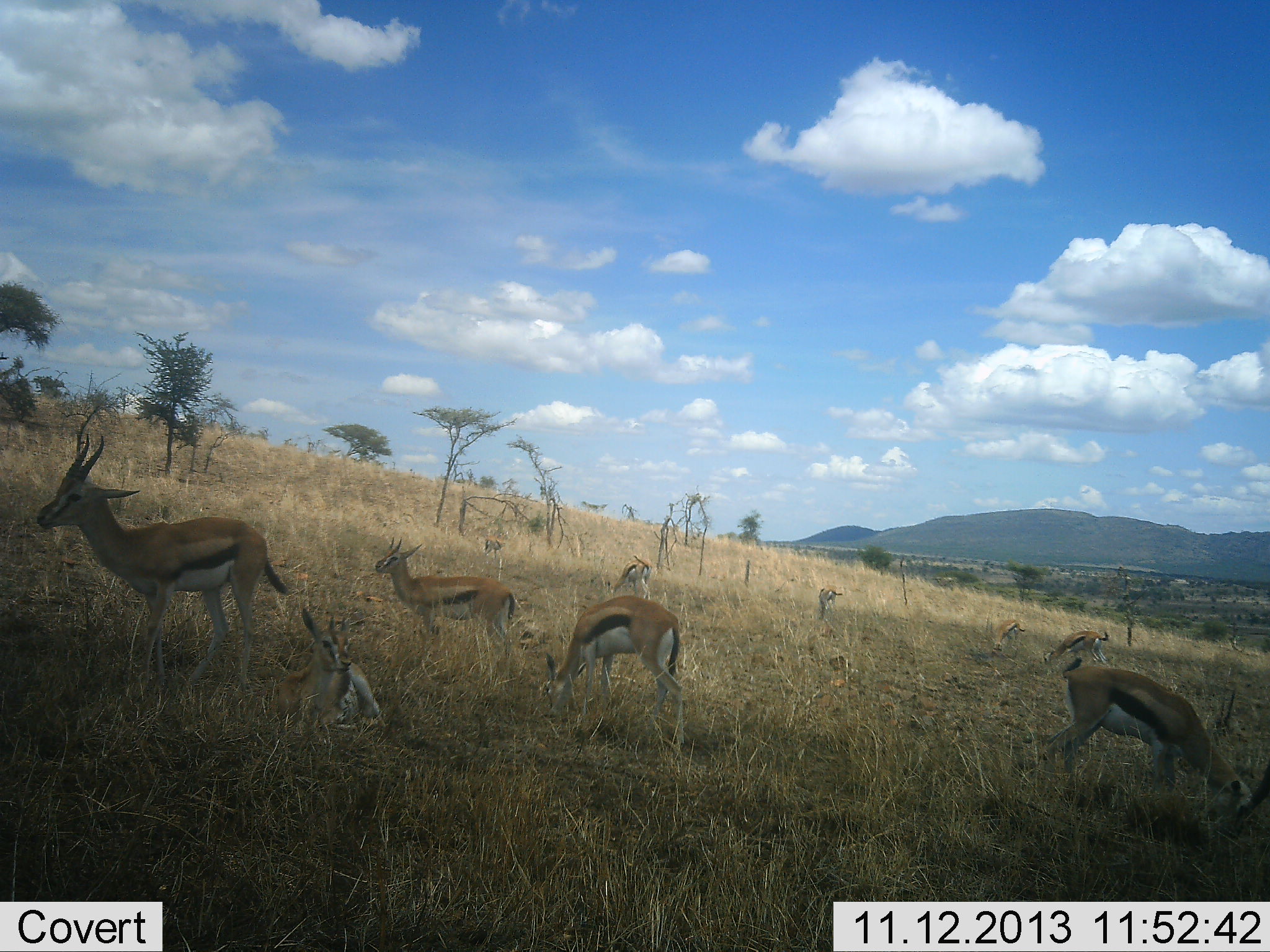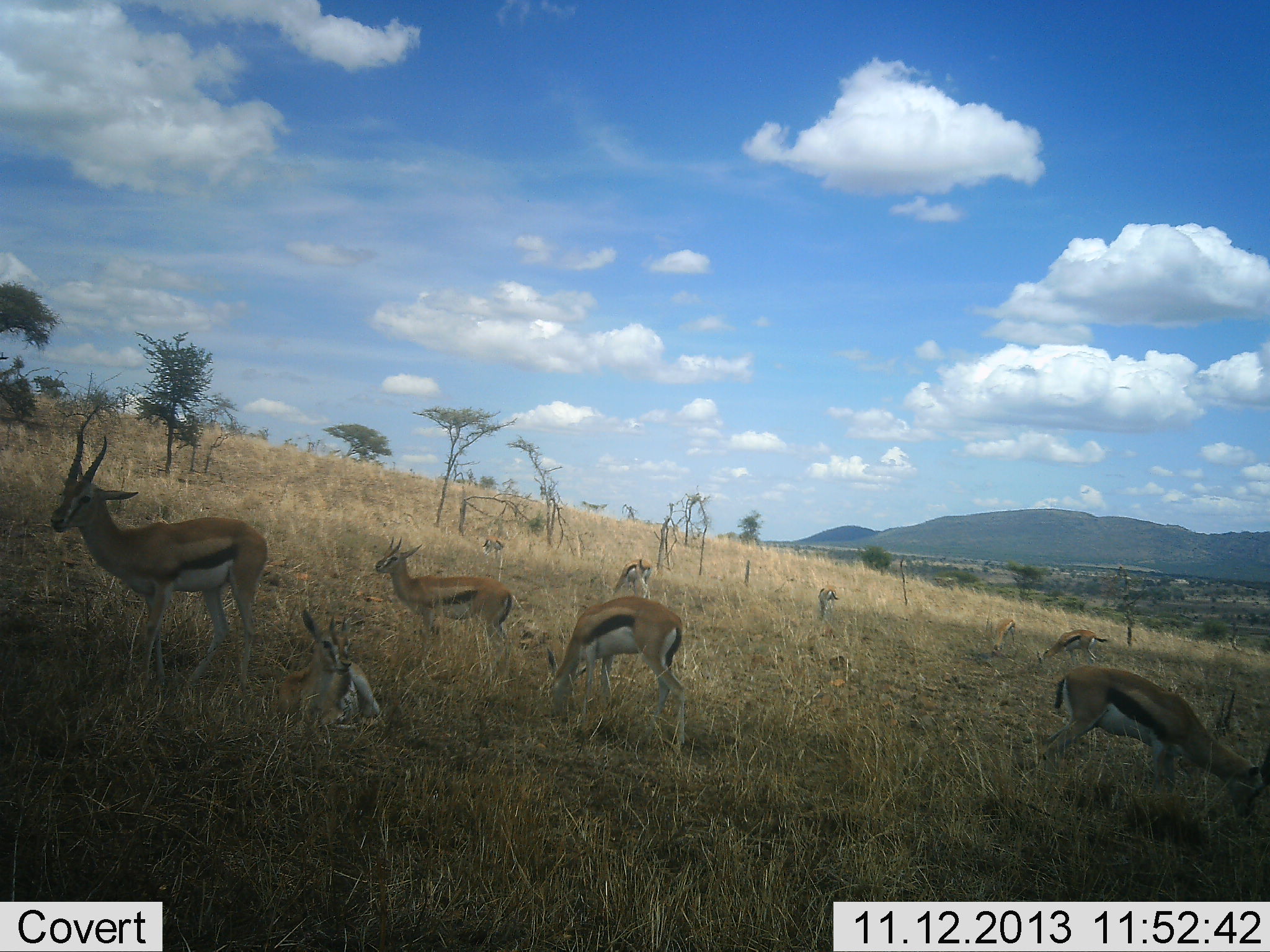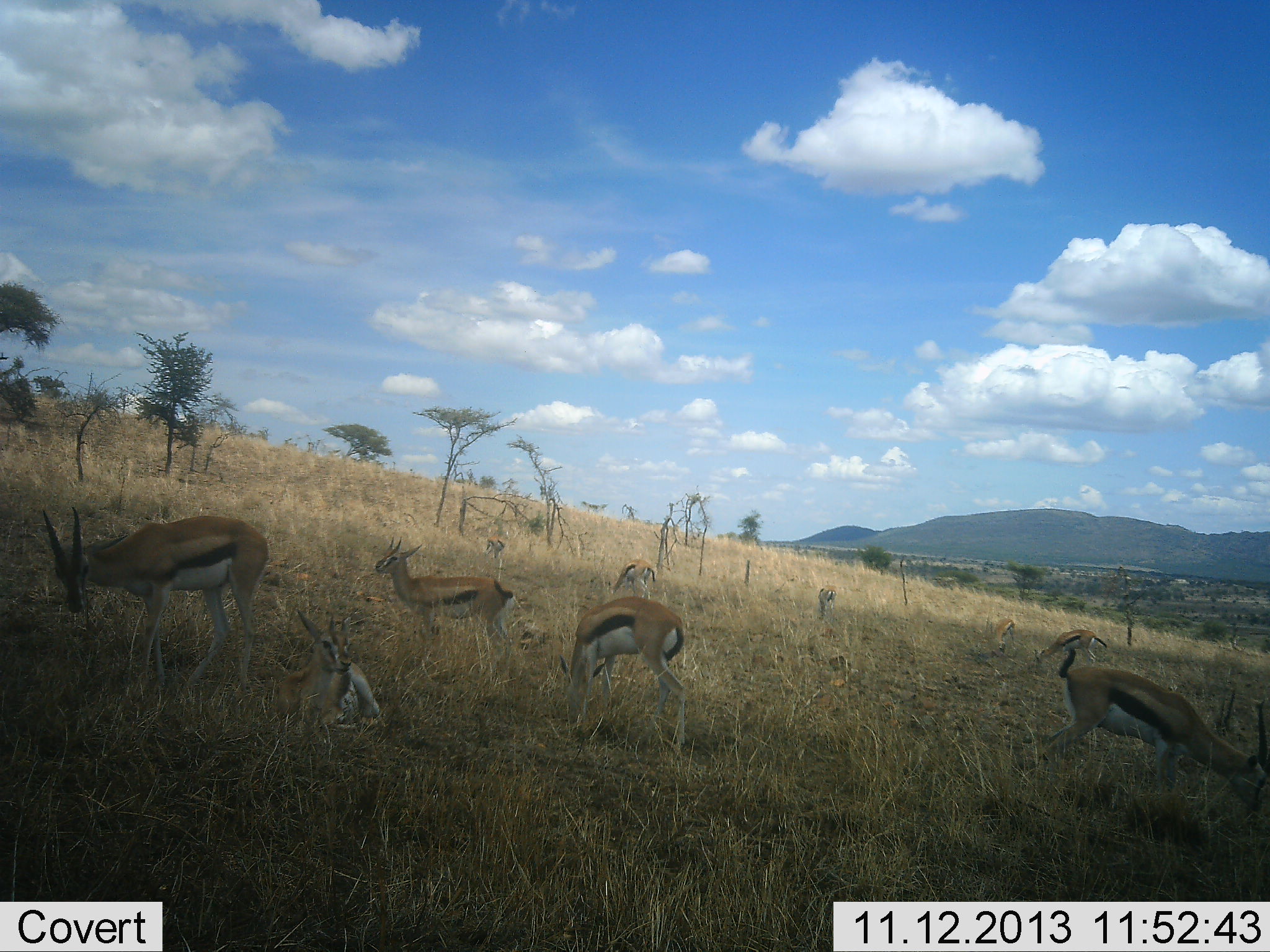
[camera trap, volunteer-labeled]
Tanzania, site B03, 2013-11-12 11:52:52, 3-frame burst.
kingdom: Animalia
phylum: Chordata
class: Mammalia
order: Artiodactyla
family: Bovidae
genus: Eudorcas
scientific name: Eudorcas thomsonii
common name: thomson's gazelle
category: gazellethomsons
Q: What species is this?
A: Gazellethomsons (thomson's gazelle) (Eudorcas thomsonii).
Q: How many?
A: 9.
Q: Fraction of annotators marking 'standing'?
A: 90%.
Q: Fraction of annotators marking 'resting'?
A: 60%.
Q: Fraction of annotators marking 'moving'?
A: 0%.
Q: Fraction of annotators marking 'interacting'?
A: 0%.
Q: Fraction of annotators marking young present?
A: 20%.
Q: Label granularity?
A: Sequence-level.